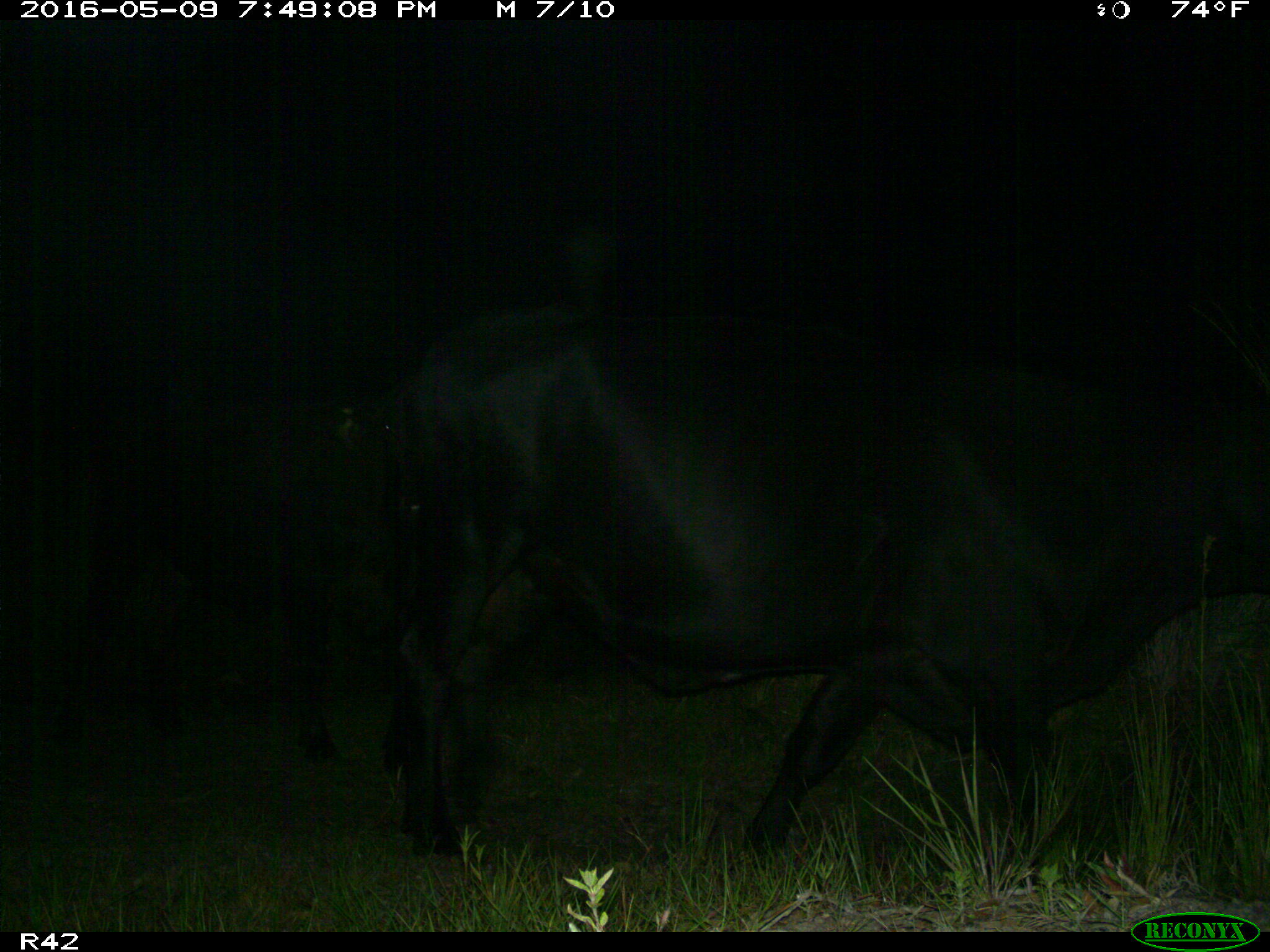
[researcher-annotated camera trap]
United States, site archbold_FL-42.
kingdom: Animalia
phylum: Chordata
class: Mammalia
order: Artiodactyla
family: Bovidae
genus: Bos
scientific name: Bos taurus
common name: domestic cow